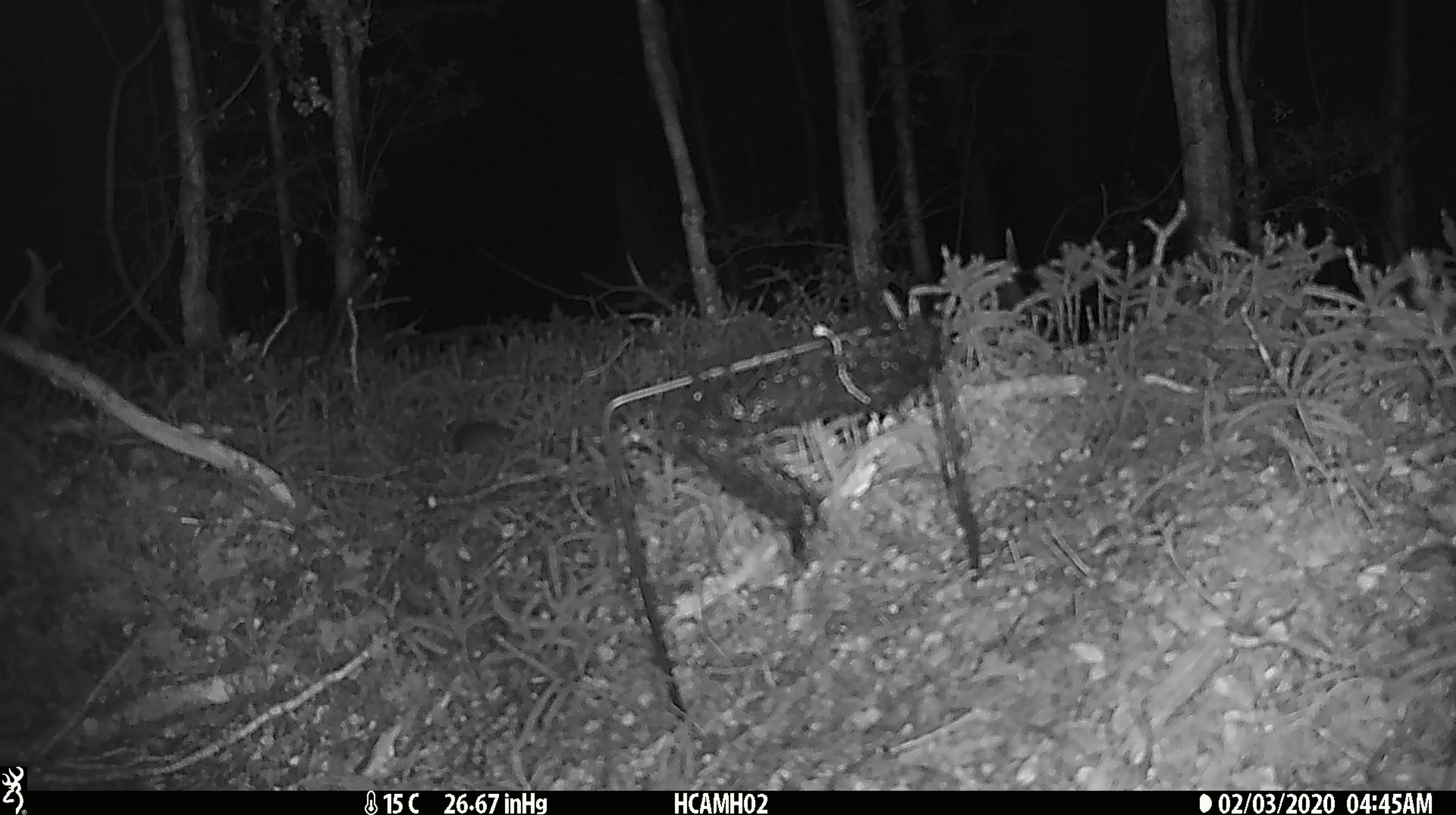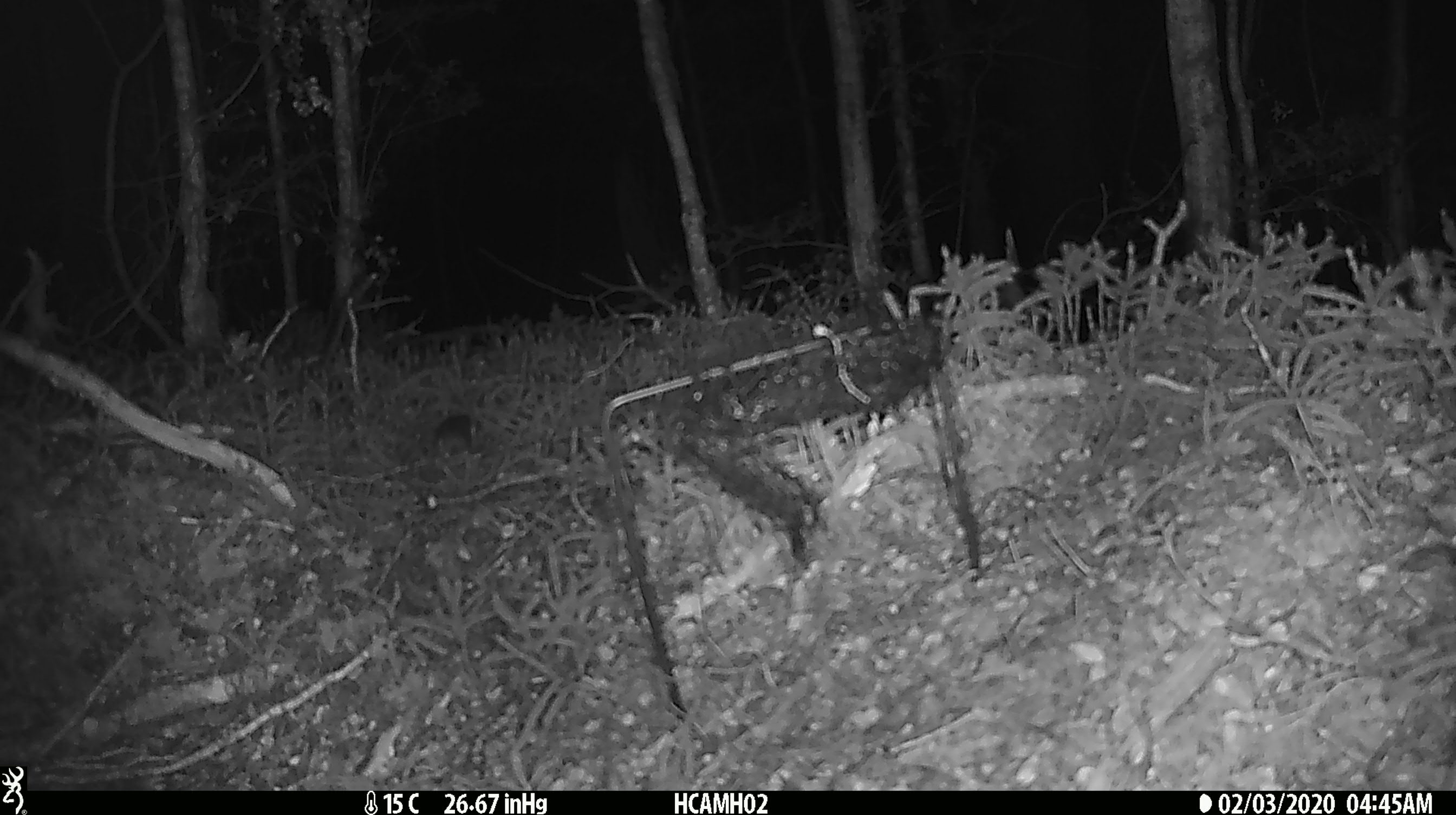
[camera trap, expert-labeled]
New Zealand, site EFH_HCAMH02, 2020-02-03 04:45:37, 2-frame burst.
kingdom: Animalia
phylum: Chordata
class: Mammalia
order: Rodentia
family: Muridae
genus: Mus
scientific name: Mus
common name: mouse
Mouse (Mus).